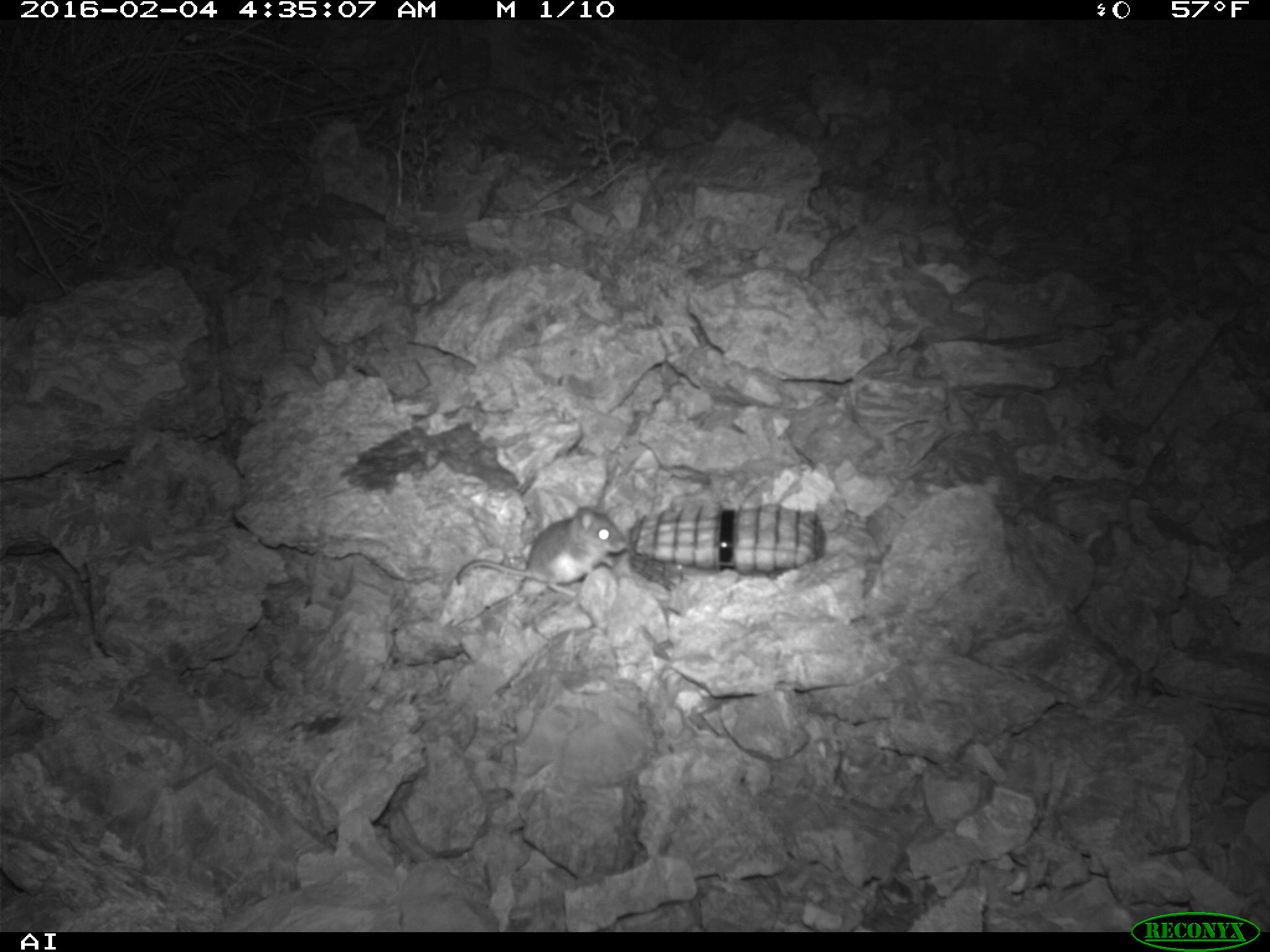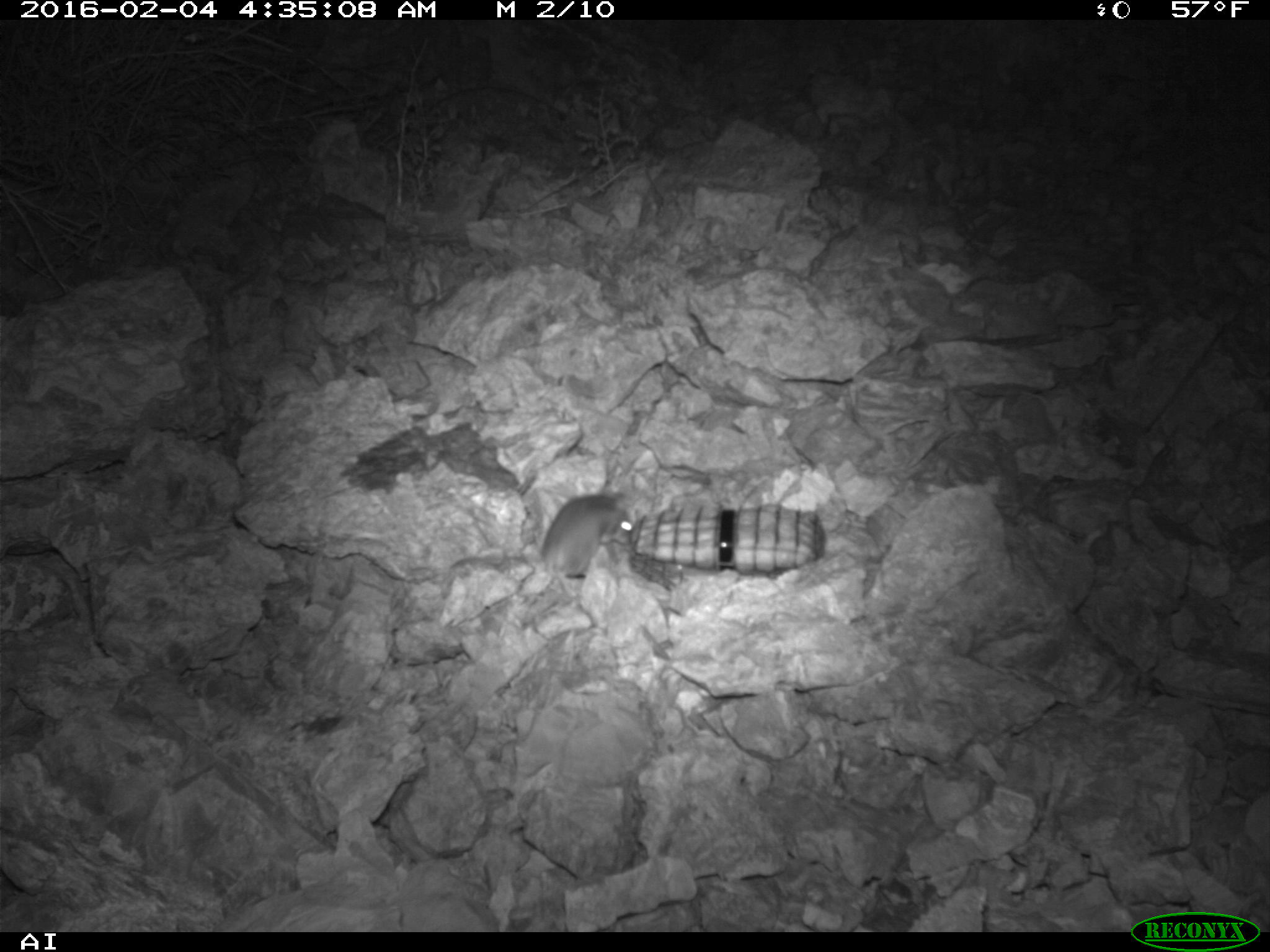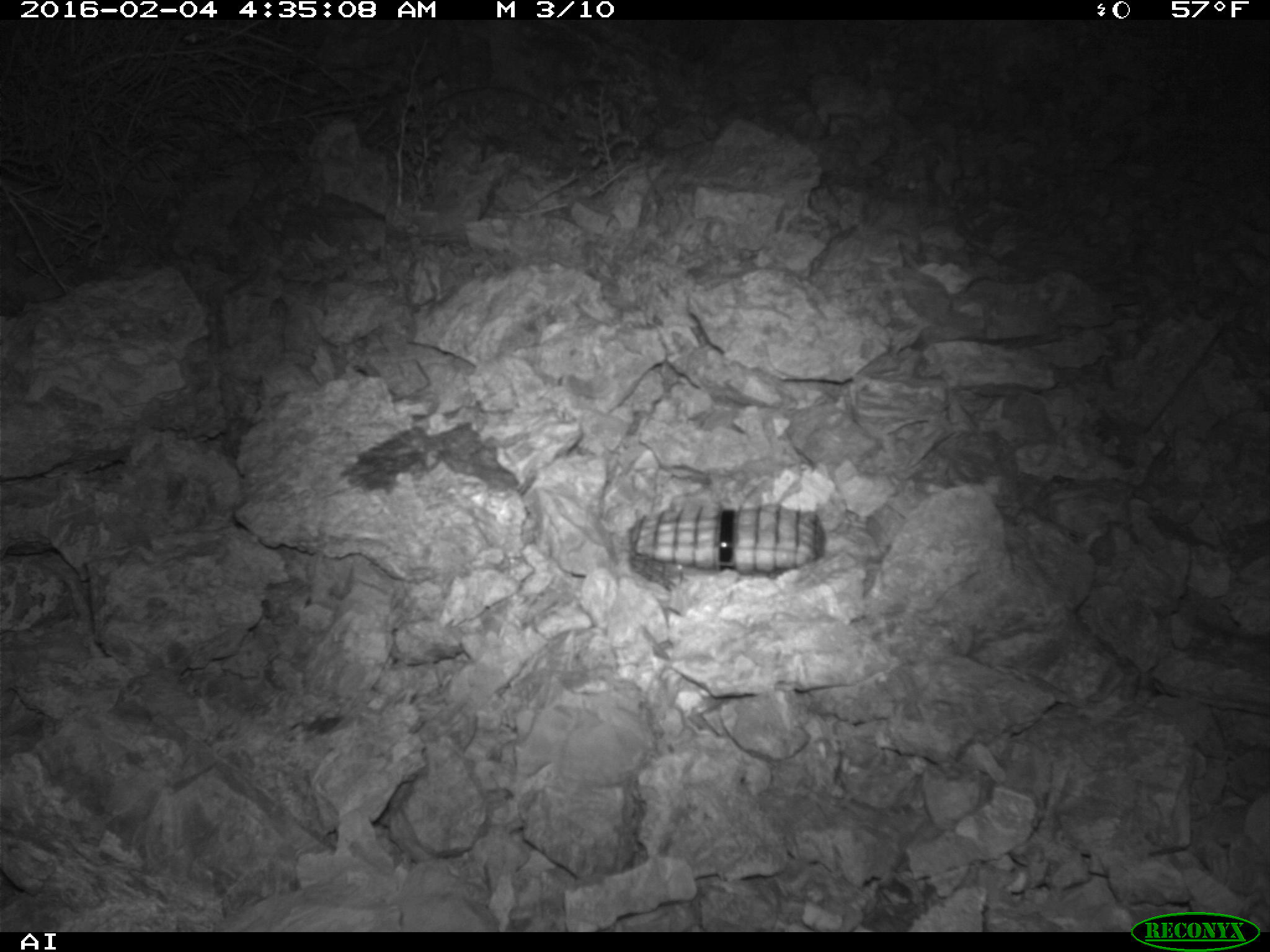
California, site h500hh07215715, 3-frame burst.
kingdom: Animalia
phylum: Chordata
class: Mammalia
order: Rodentia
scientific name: Rodentia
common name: rodent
Rodent (Rodentia).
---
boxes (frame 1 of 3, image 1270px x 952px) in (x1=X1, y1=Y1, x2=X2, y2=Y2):
rodent: (x1=456, y1=500, x2=626, y2=597)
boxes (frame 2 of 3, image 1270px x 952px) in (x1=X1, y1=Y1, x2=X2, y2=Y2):
rodent: (x1=540, y1=488, x2=634, y2=596)